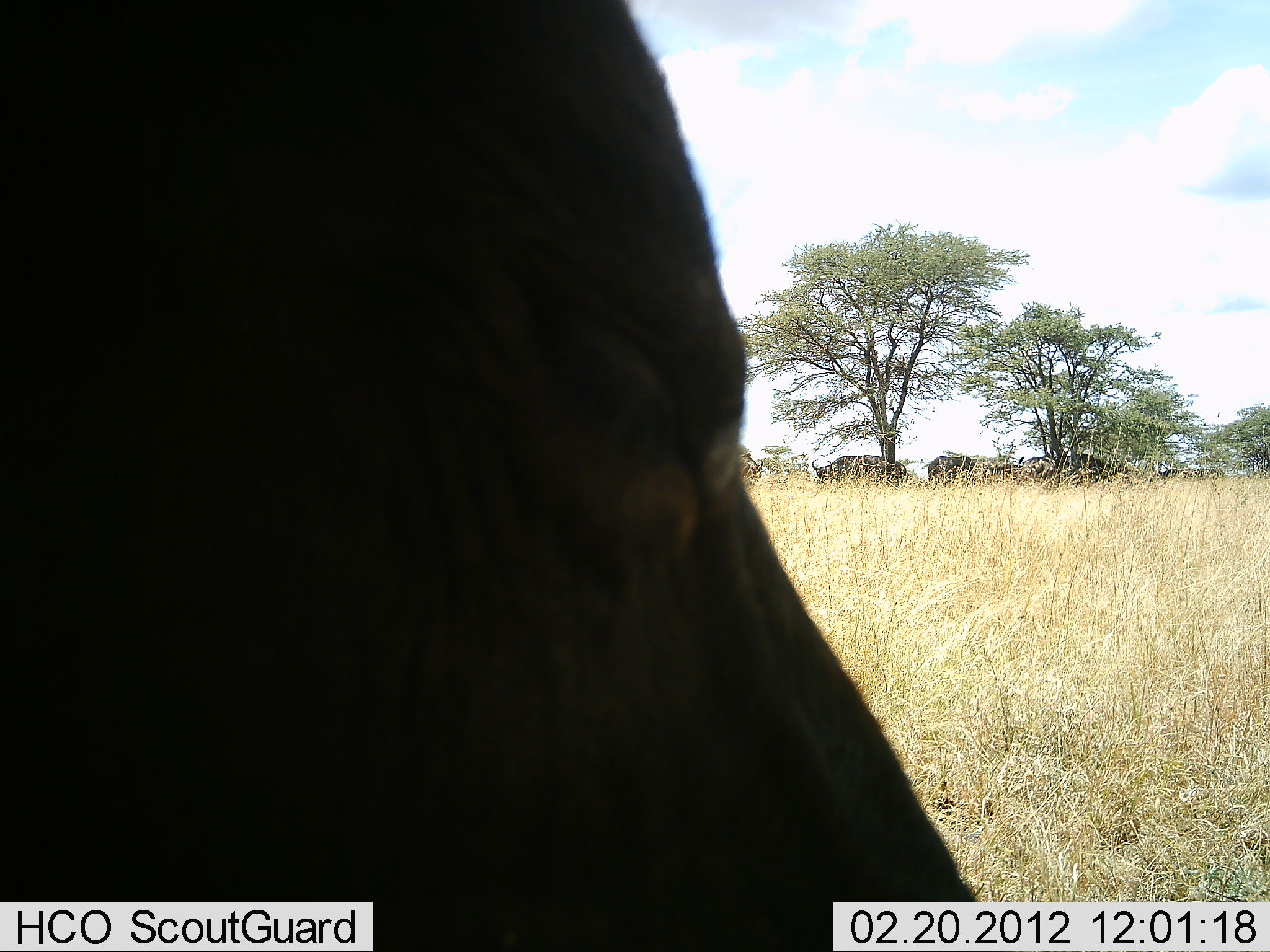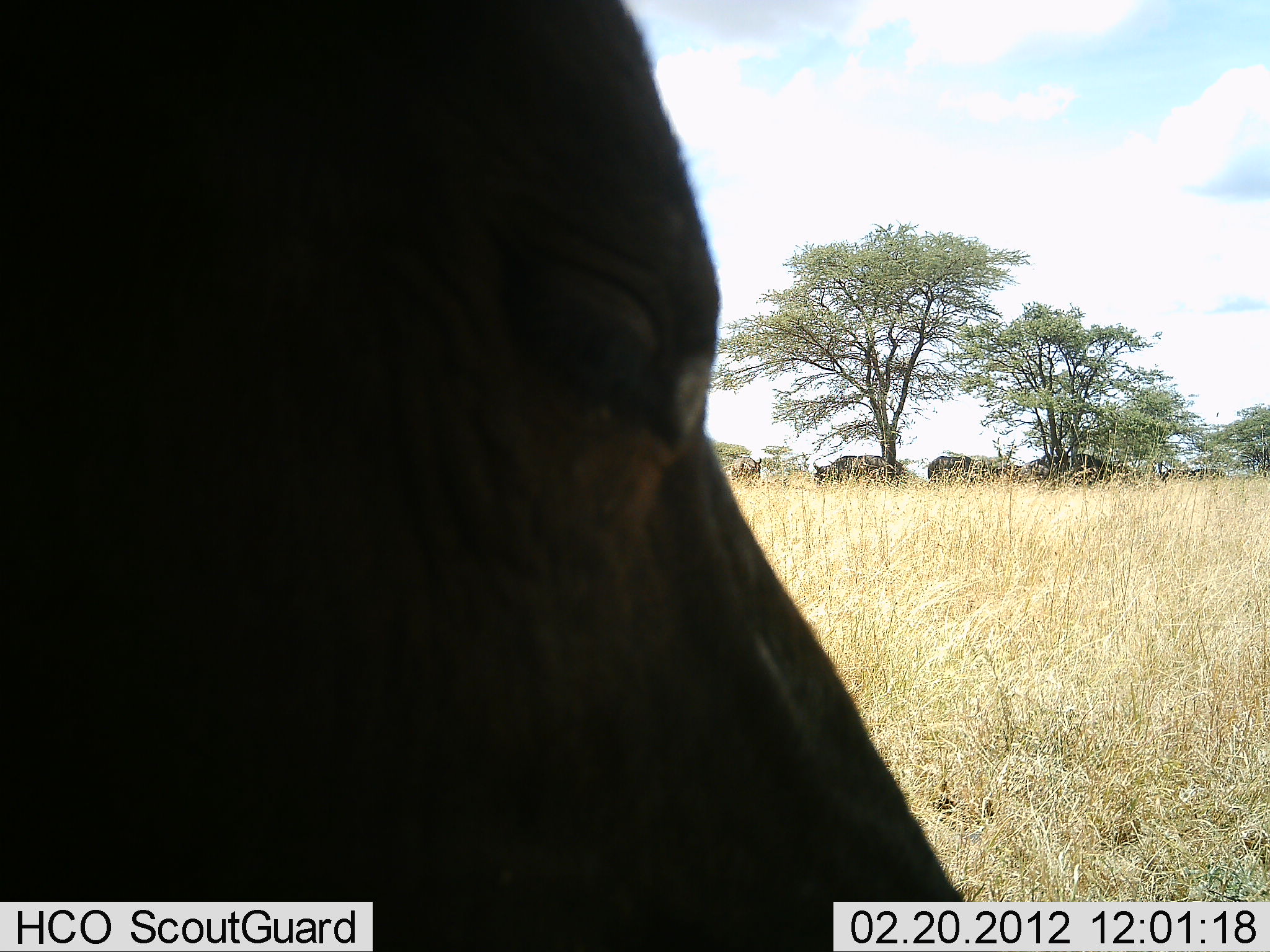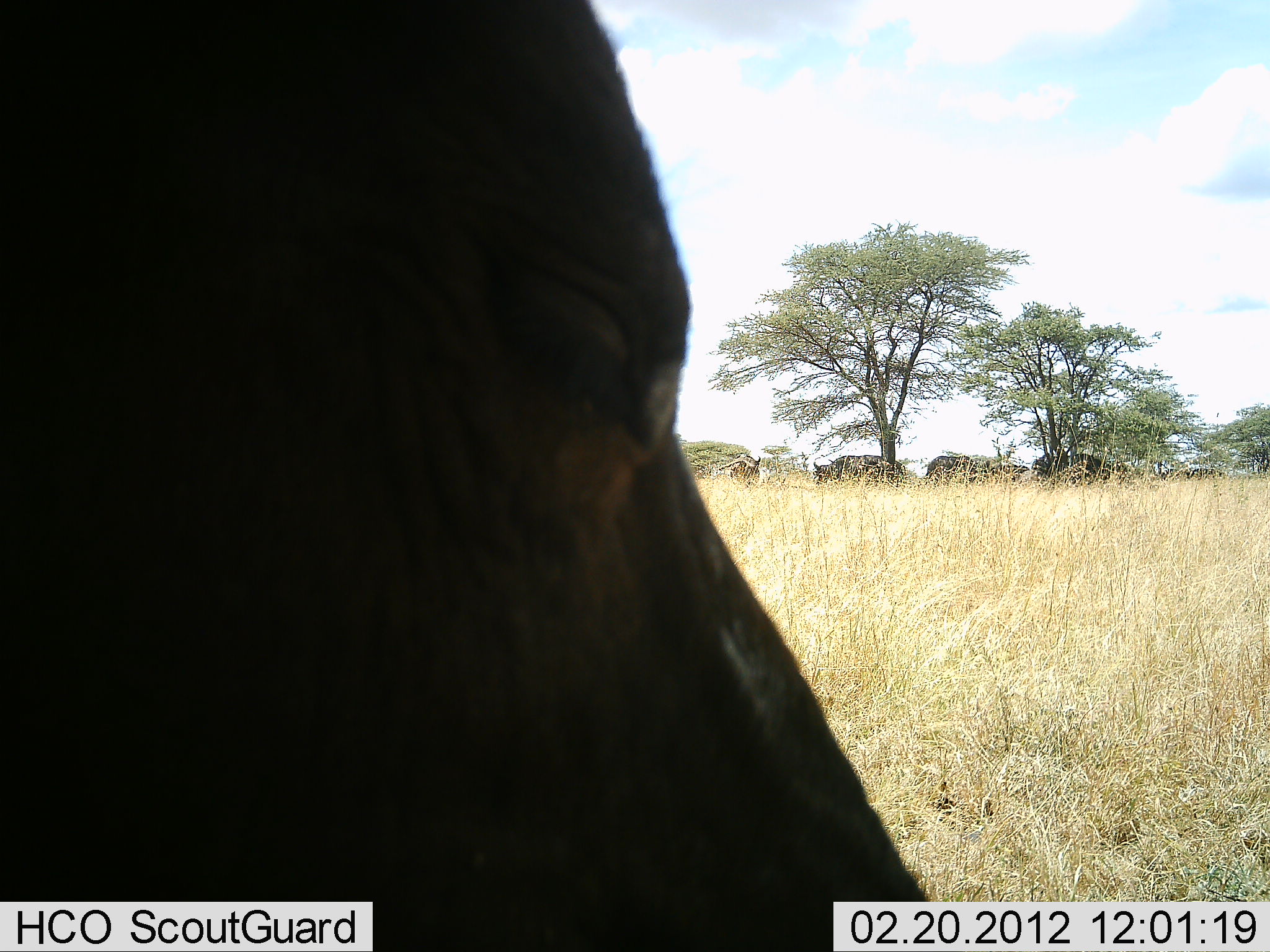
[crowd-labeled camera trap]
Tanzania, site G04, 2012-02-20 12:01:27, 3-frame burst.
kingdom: Animalia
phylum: Chordata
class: Mammalia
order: Artiodactyla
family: Bovidae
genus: Syncerus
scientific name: Syncerus caffer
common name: cape buffalo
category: buffalo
Buffalo (cape buffalo) (Syncerus caffer), count 5. Behavior (volunteer vote fractions): standing 100%, resting 17%, moving 0%, interacting 0%. Young present (vote fraction): 0%. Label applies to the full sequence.